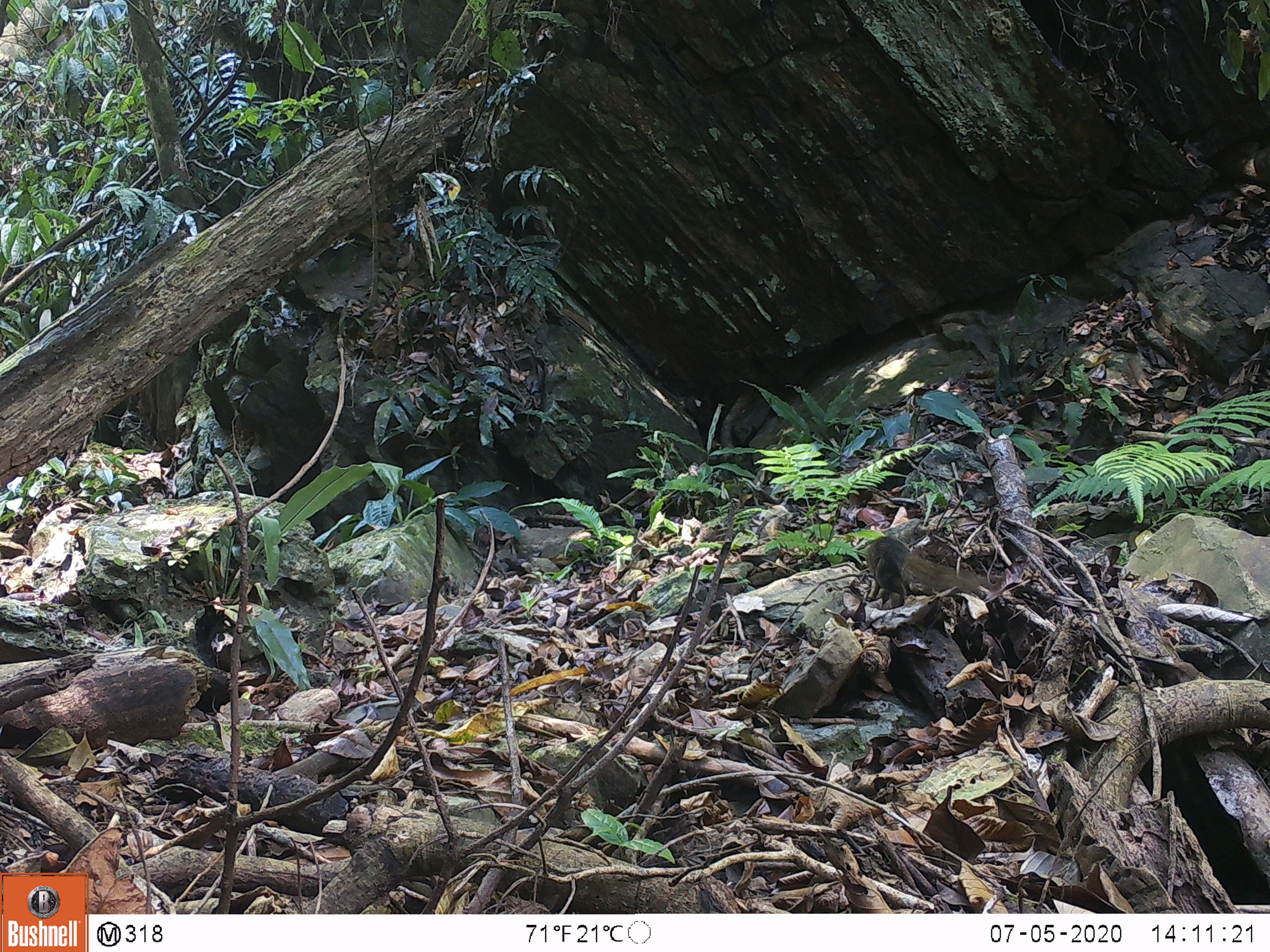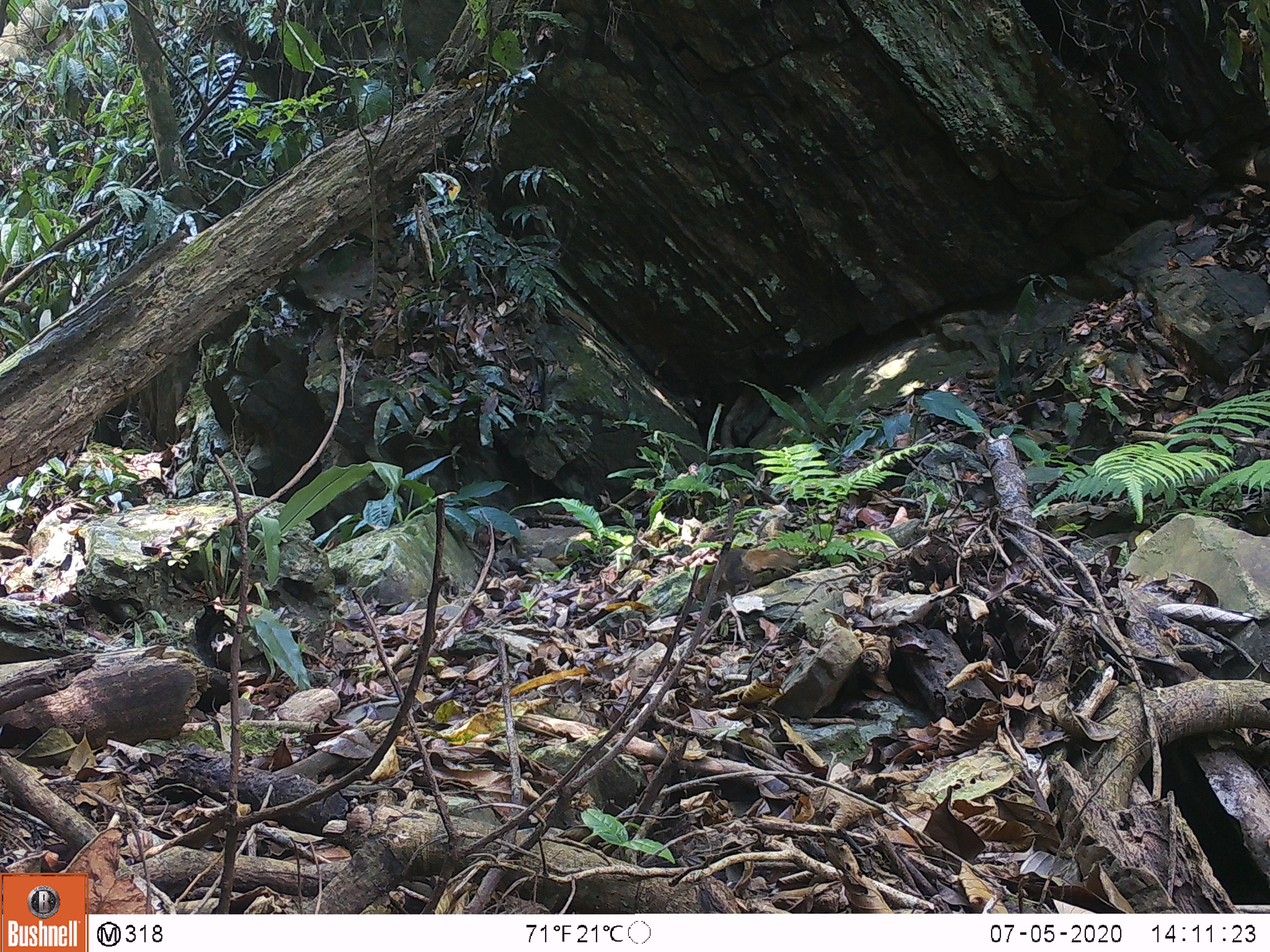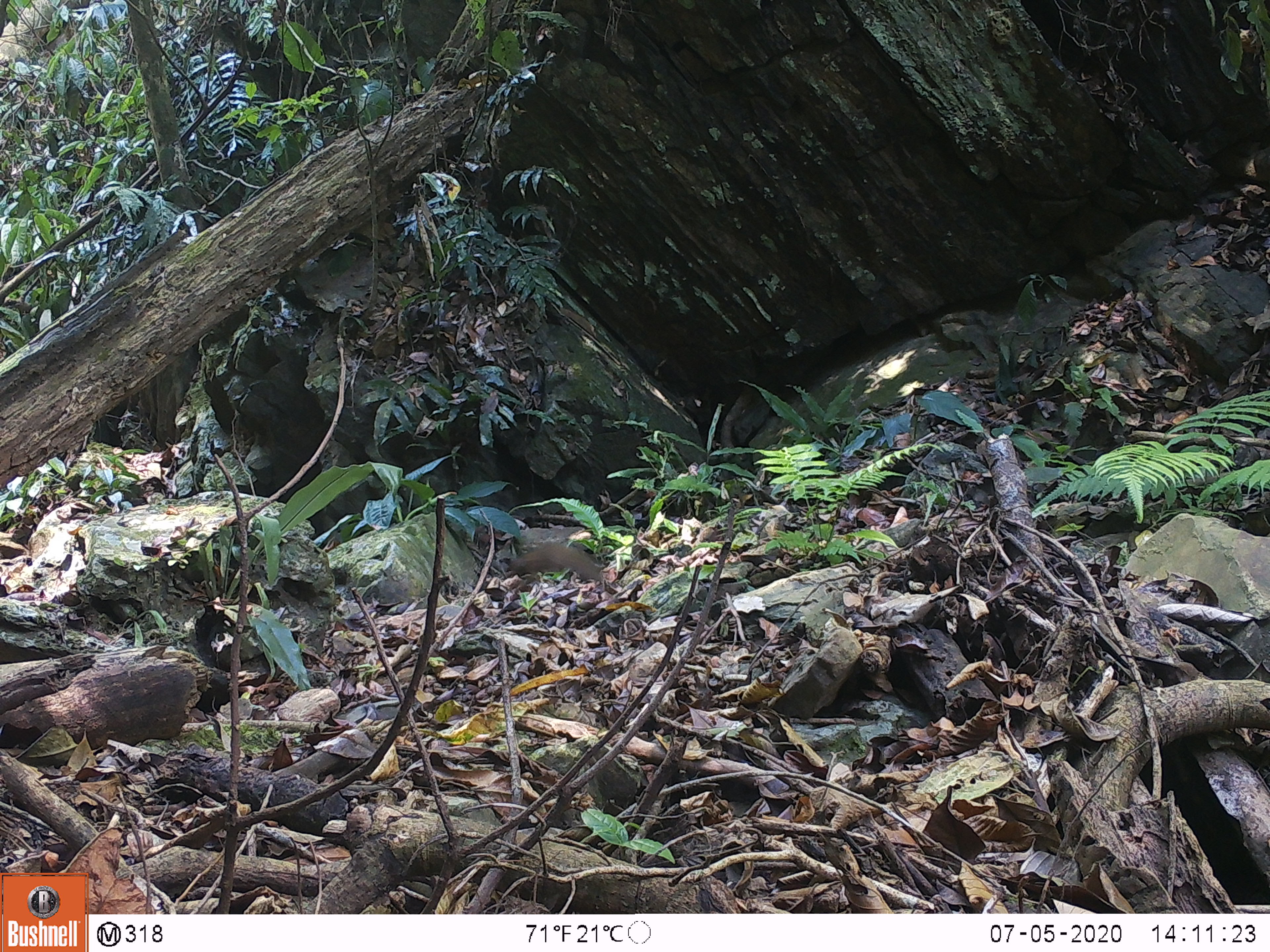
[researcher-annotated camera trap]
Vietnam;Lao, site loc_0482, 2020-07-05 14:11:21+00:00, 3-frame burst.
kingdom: Animalia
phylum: Chordata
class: Mammalia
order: Scandentia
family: Tupaiidae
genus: Tupaia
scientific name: Tupaia belangeri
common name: northern treeshrew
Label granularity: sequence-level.